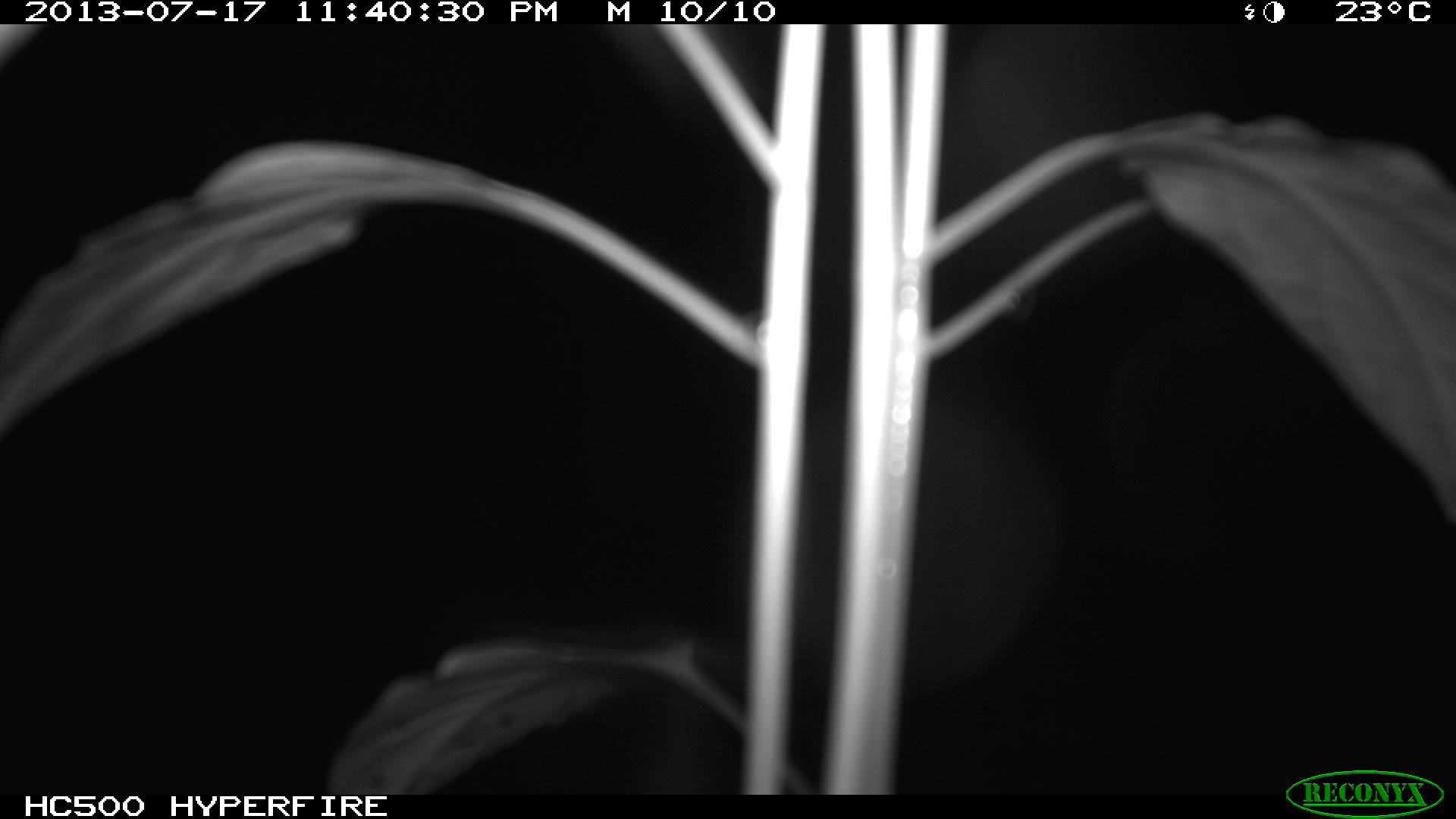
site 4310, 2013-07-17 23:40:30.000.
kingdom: Animalia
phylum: Chordata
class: Mammalia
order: Carnivora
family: Felidae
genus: Leopardus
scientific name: Leopardus pardalis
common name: ocelot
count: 1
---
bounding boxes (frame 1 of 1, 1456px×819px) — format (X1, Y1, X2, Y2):
leopardus pardalis: (719, 352, 1069, 702)